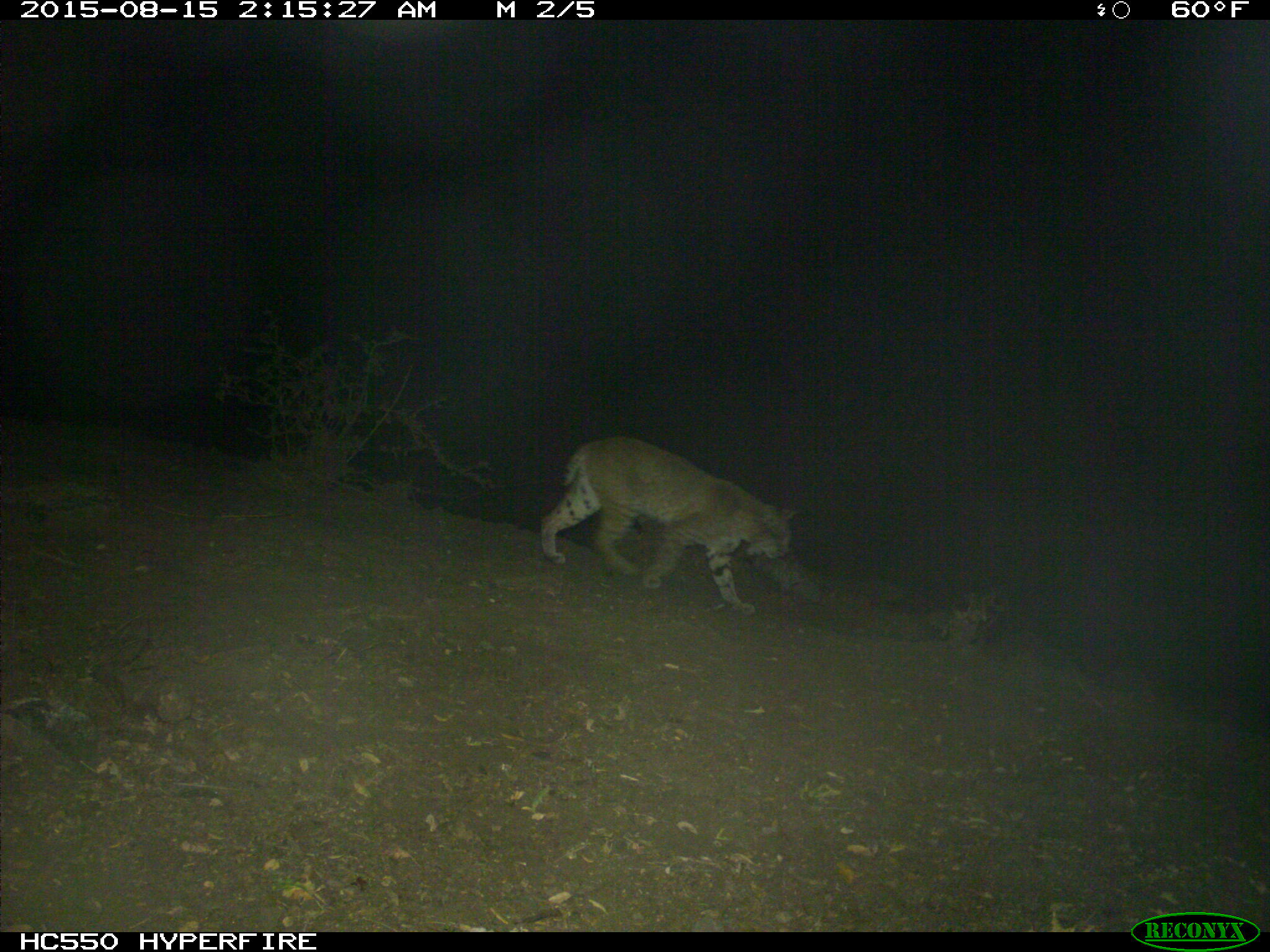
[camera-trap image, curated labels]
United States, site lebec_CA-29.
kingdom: Animalia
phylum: Chordata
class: Mammalia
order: Carnivora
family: Felidae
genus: Lynx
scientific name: Lynx rufus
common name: bobcat